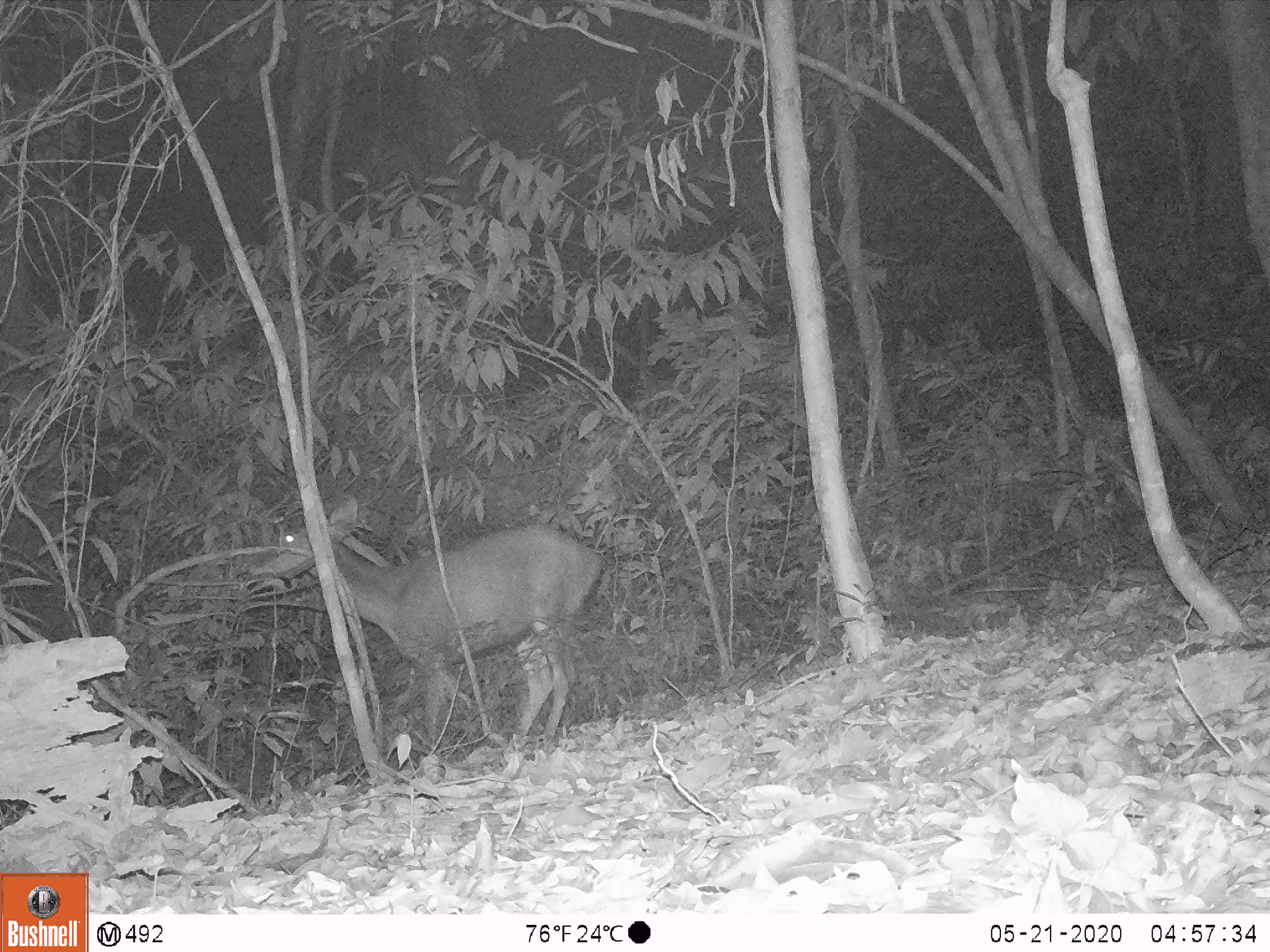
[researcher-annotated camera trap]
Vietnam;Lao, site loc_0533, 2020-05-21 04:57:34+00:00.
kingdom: Animalia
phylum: Chordata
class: Mammalia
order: Artiodactyla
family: Cervidae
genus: Rusa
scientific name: Rusa unicolor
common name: sambar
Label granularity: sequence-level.